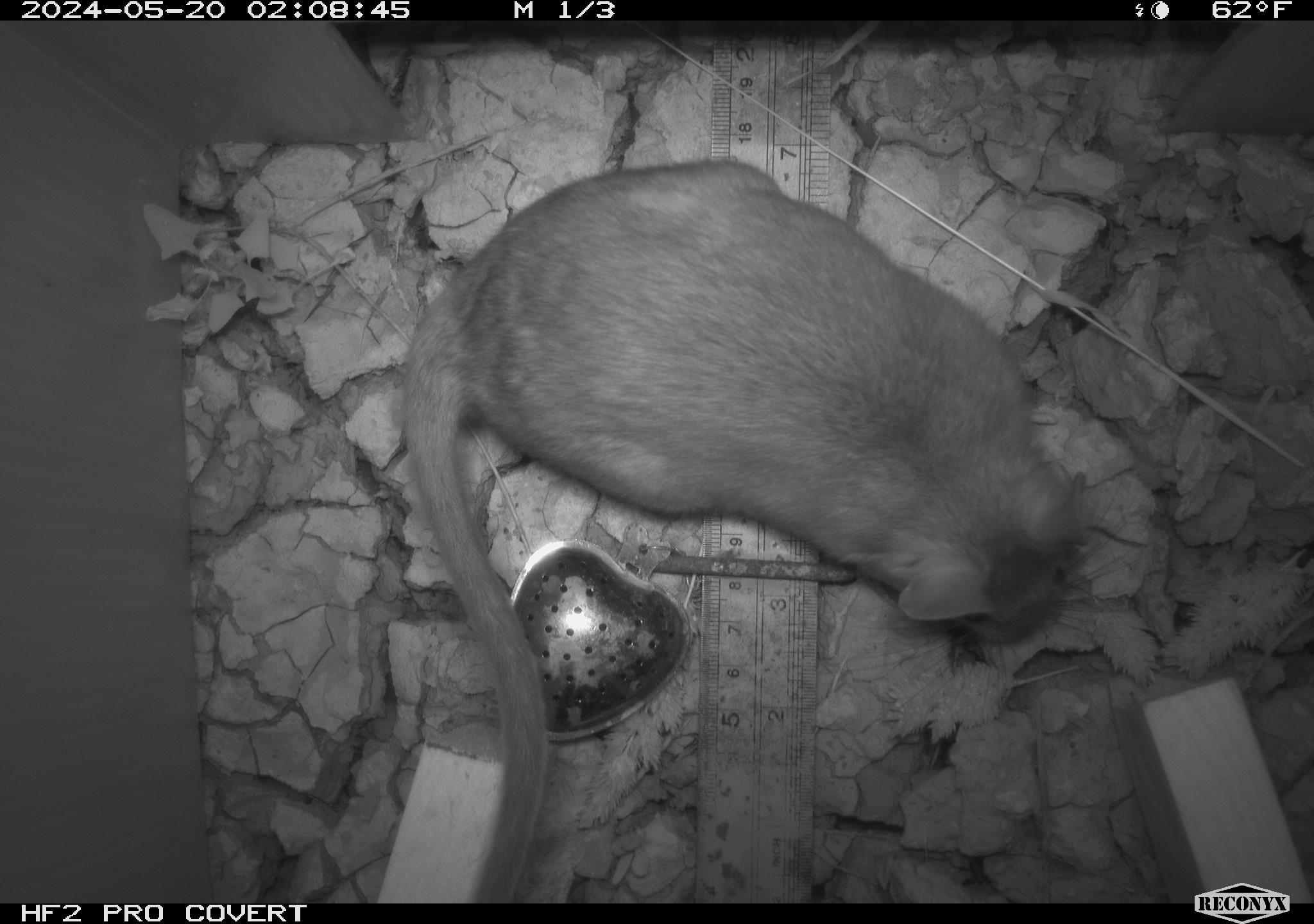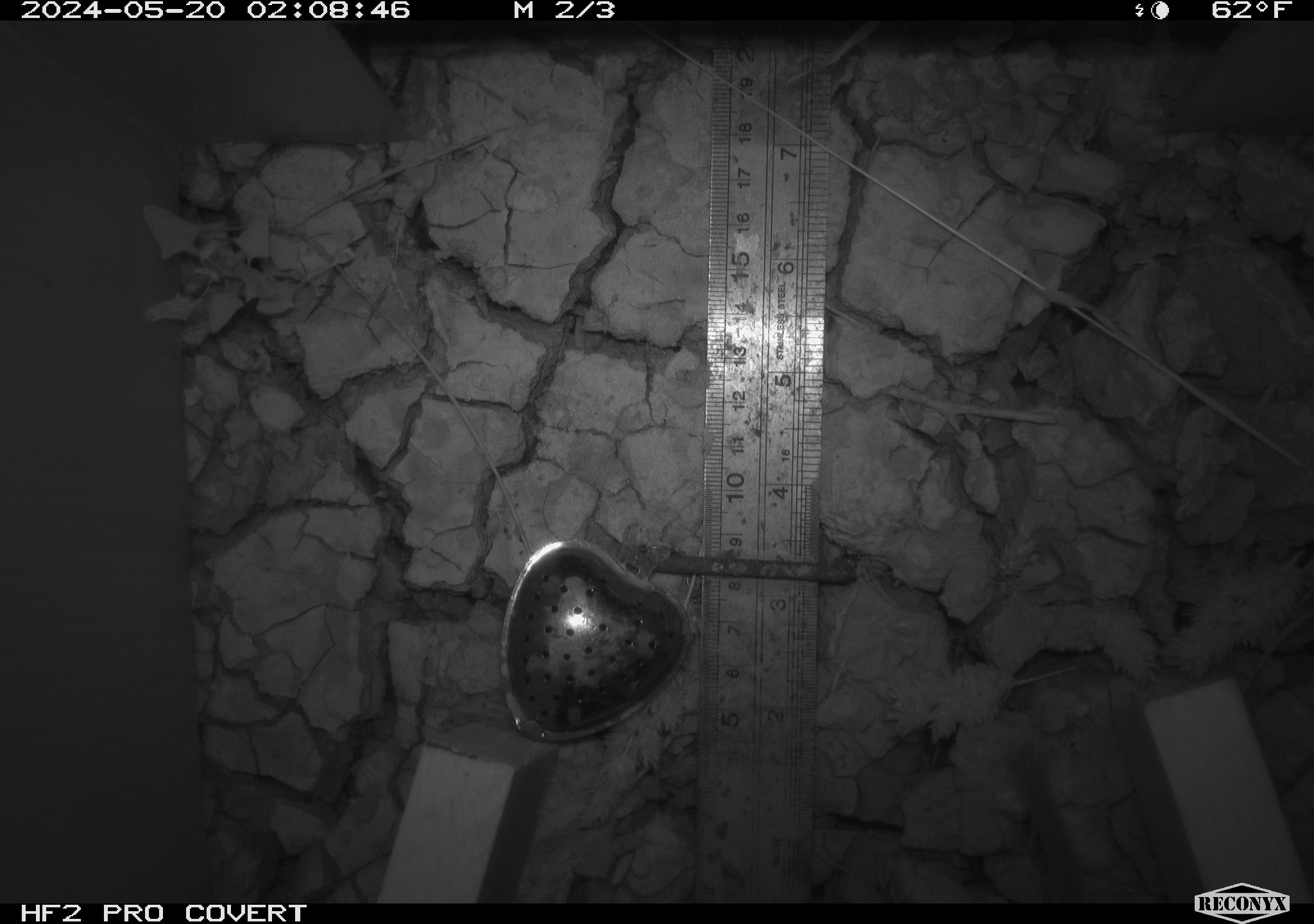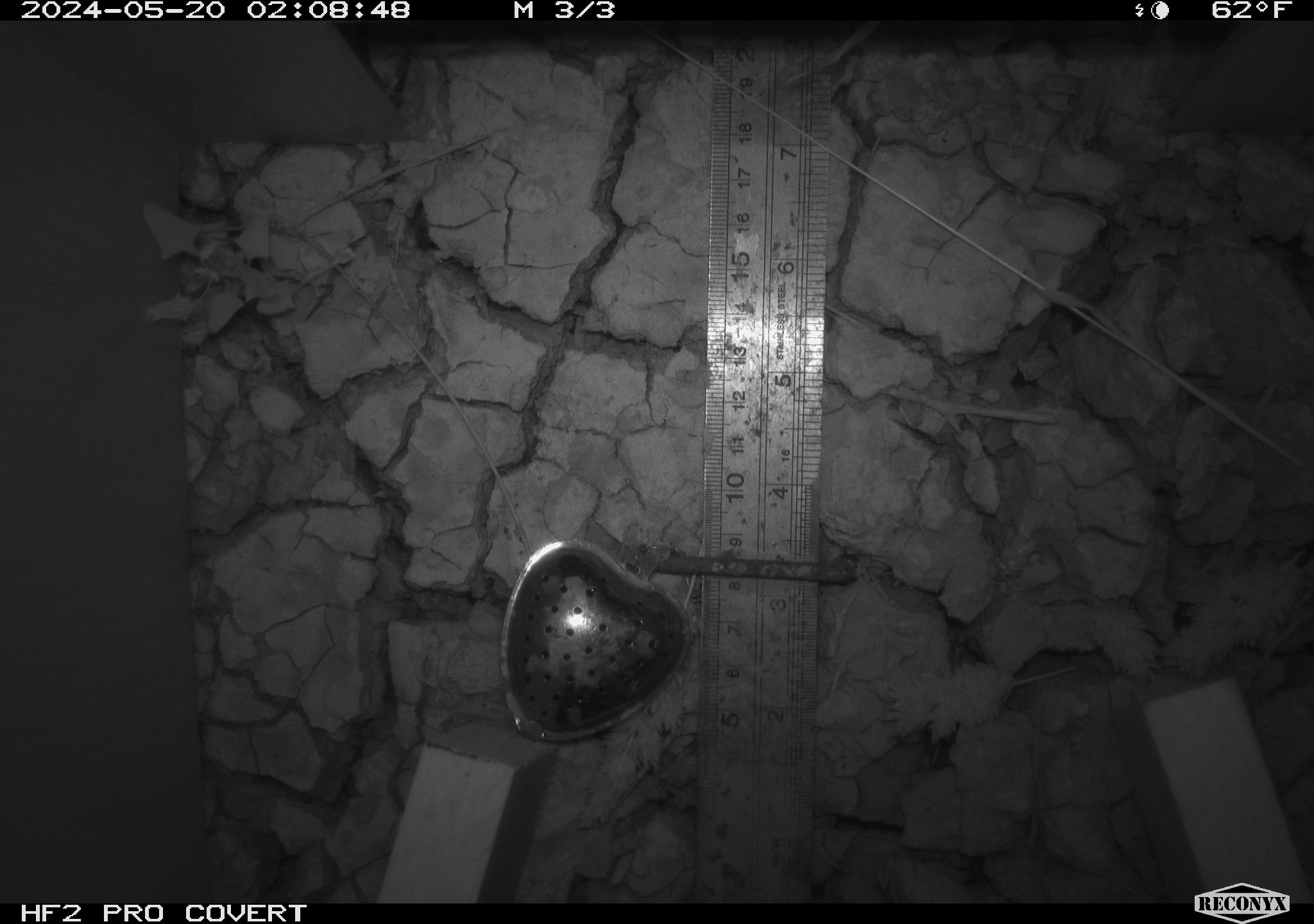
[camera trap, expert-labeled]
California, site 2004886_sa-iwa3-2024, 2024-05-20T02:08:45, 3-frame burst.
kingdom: Animalia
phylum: Chordata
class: Mammalia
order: Rodentia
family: Cricetidae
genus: Neotoma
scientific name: Neotoma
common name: pack rat or woodrat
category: neotoma species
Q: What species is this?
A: Neotoma species (pack rat or woodrat) (Neotoma).